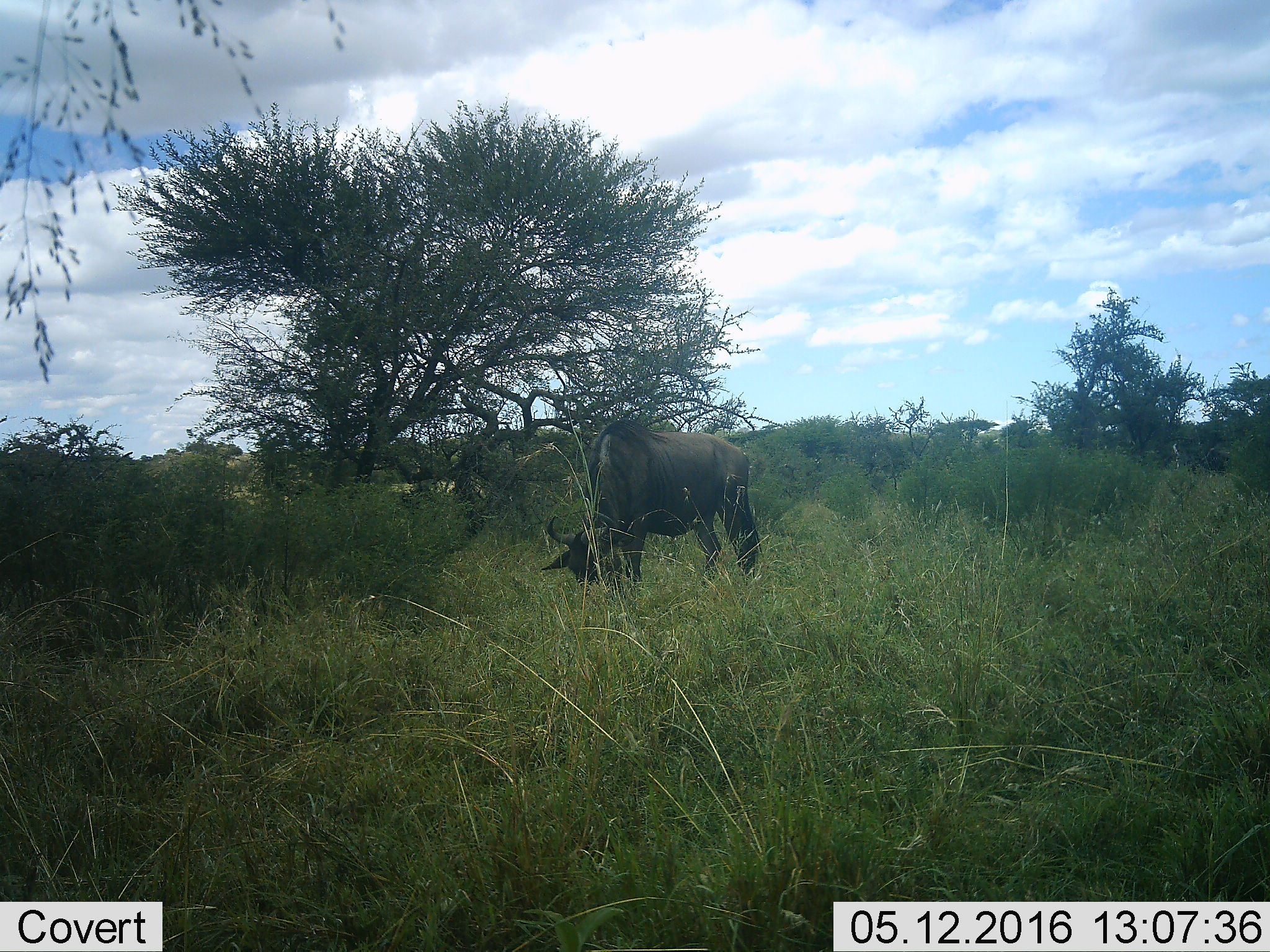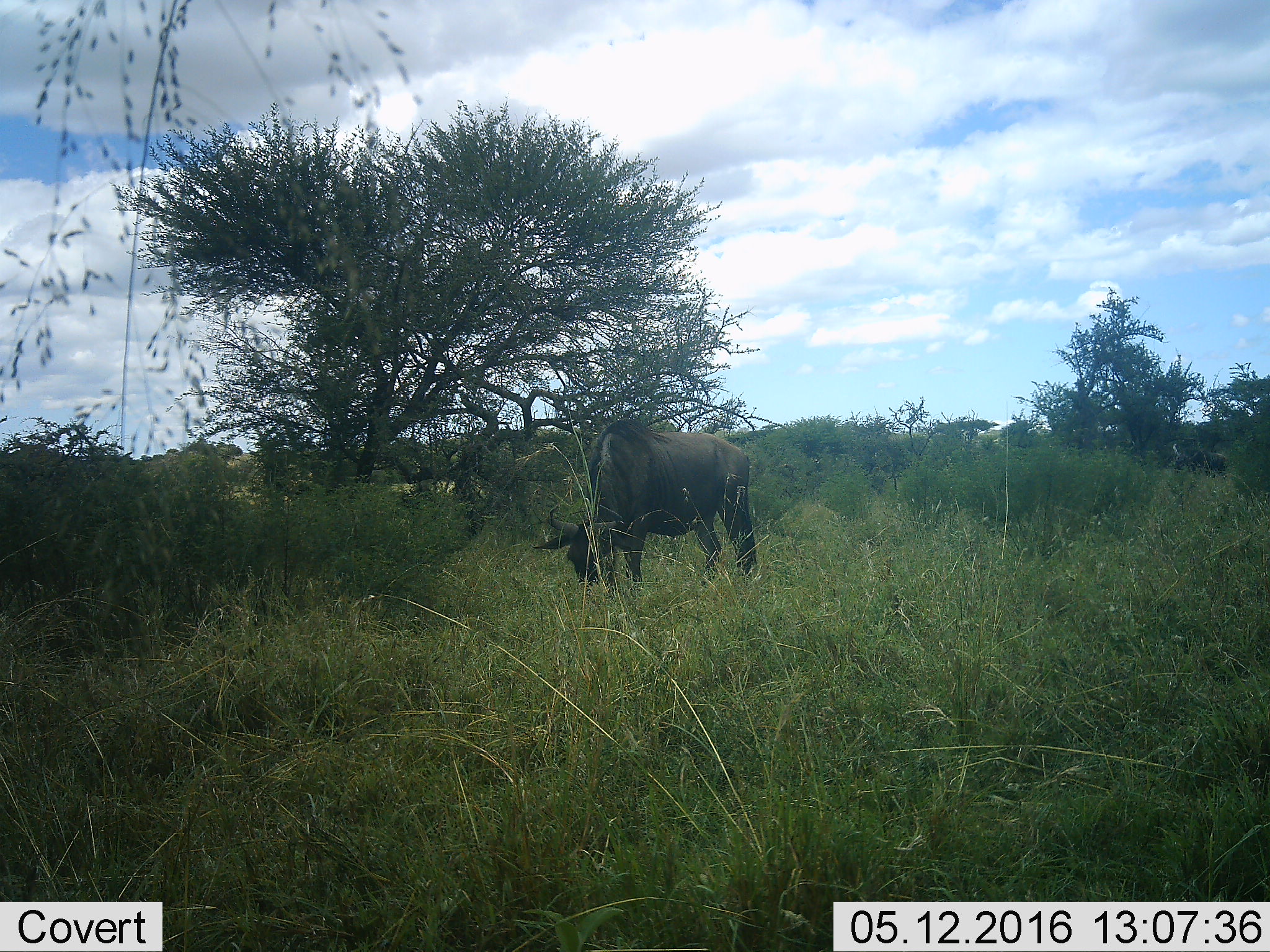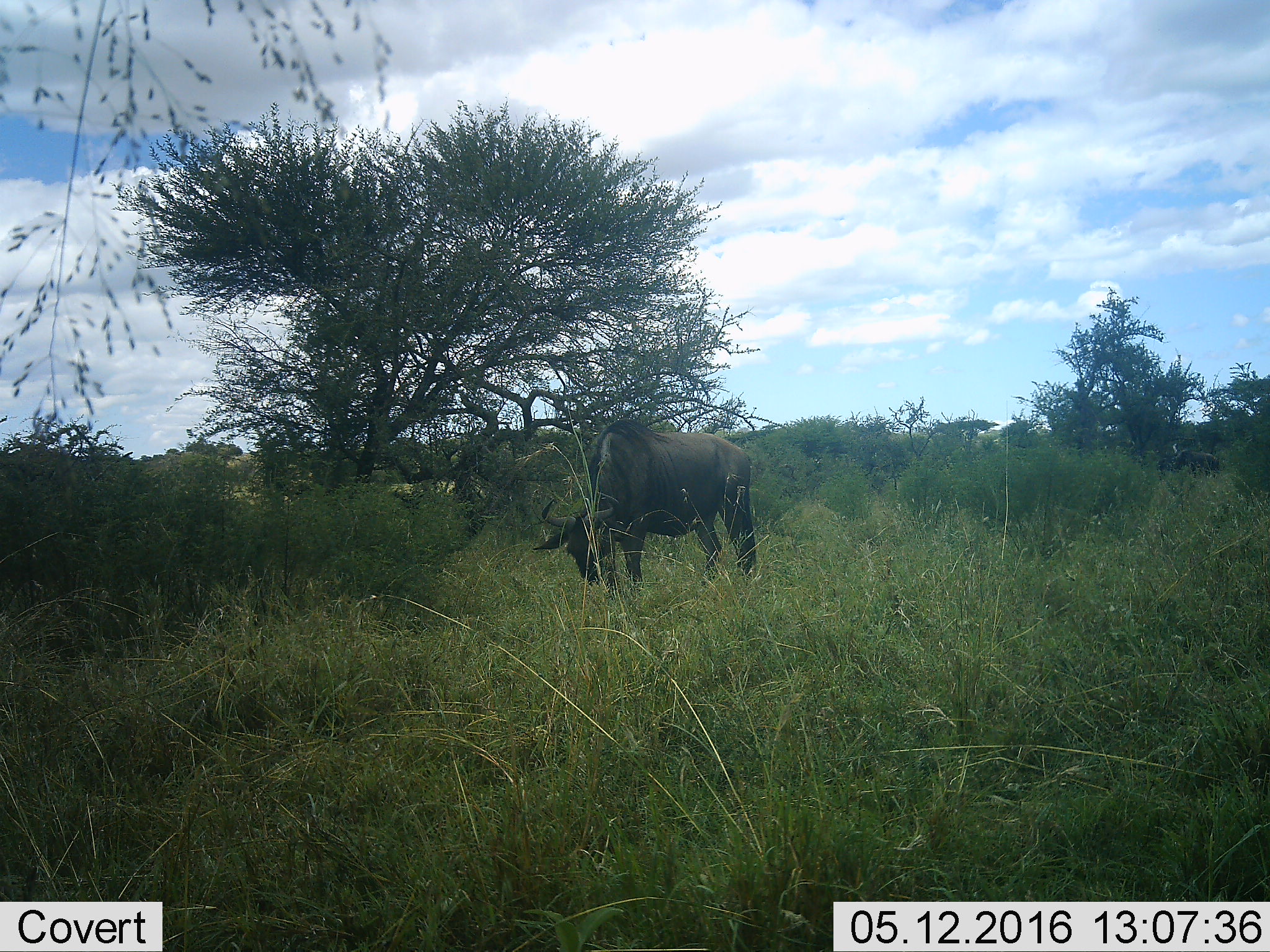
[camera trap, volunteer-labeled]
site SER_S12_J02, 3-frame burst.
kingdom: Animalia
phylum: Chordata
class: Mammalia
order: Artiodactyla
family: Bovidae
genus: Connochaetes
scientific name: Connochaetes taurinus taurinus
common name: blue wildebeest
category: wildebeestblue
Wildebeestblue (blue wildebeest) (Connochaetes taurinus taurinus), count 3. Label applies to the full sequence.